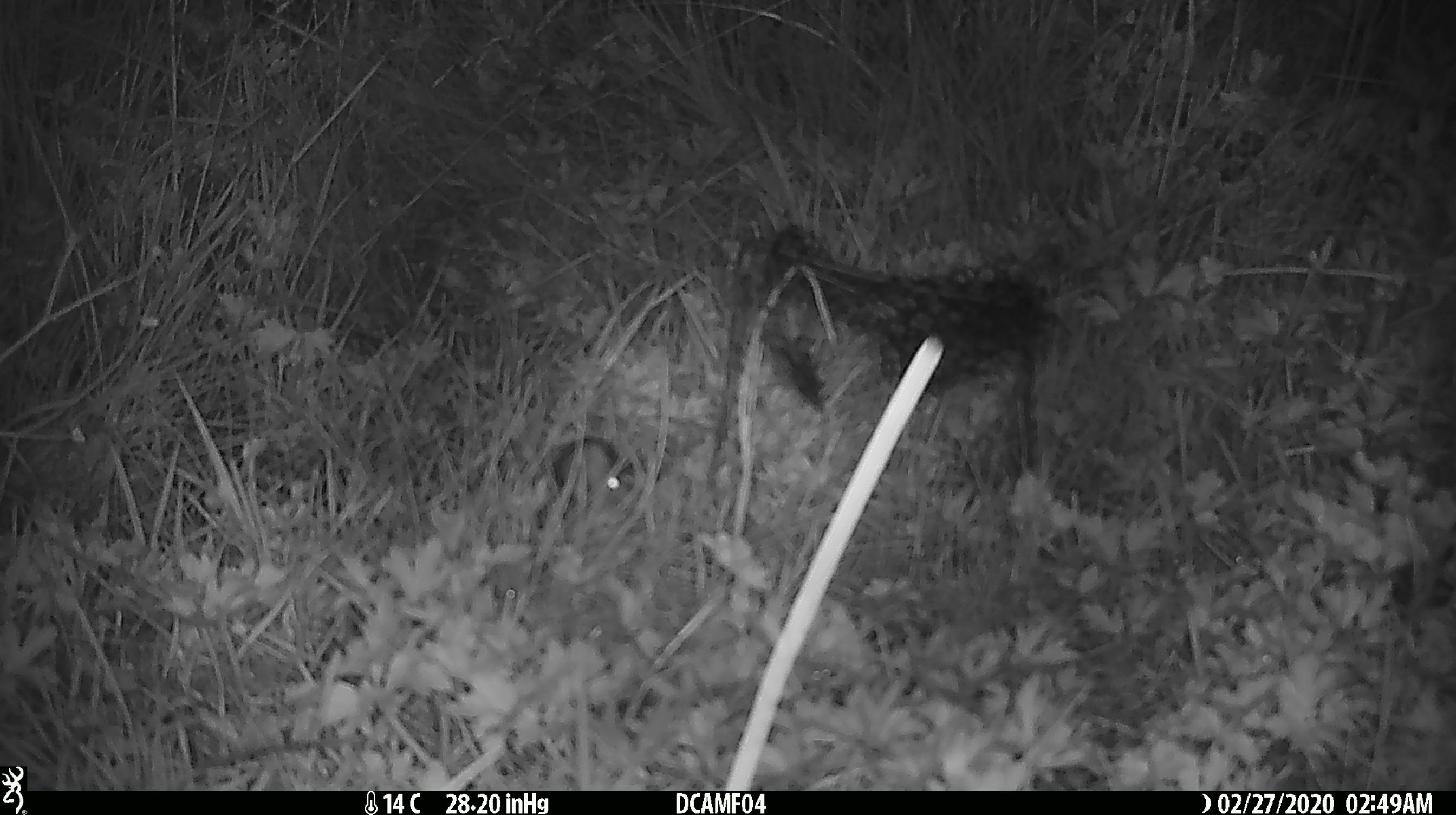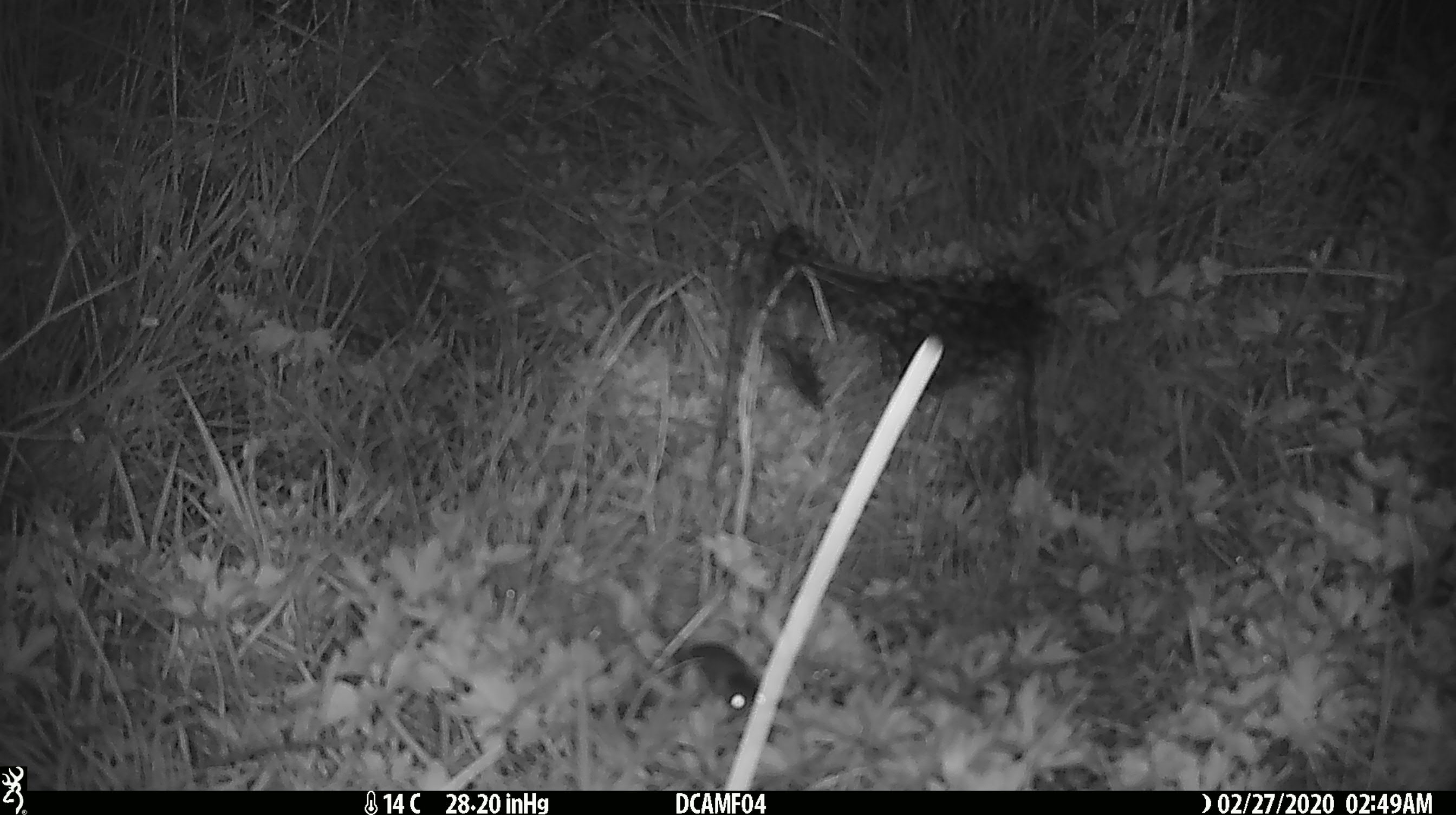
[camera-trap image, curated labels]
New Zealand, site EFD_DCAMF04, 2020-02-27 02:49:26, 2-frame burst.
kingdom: Animalia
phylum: Chordata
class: Mammalia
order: Rodentia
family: Muridae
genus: Mus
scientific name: Mus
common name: mouse